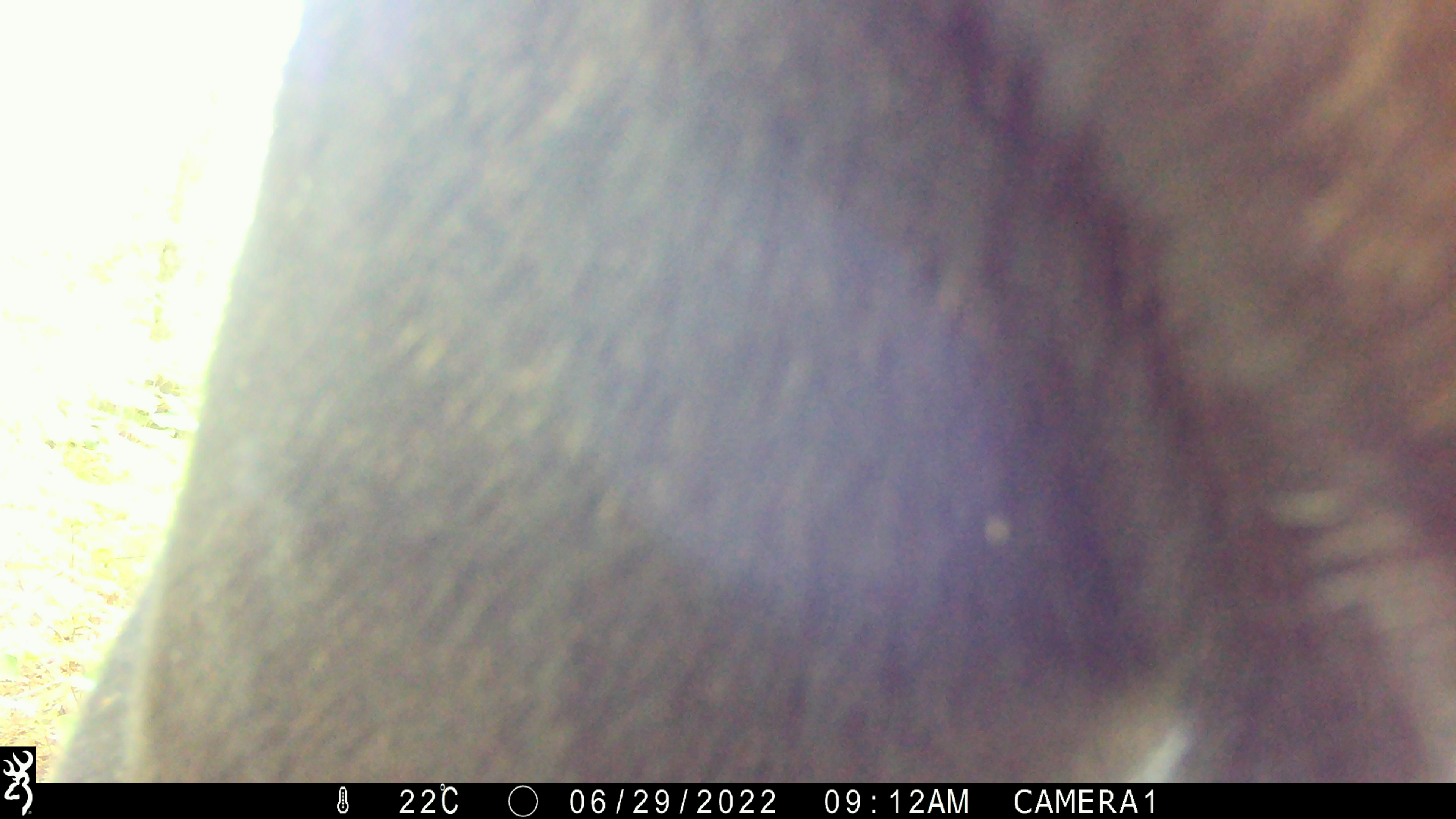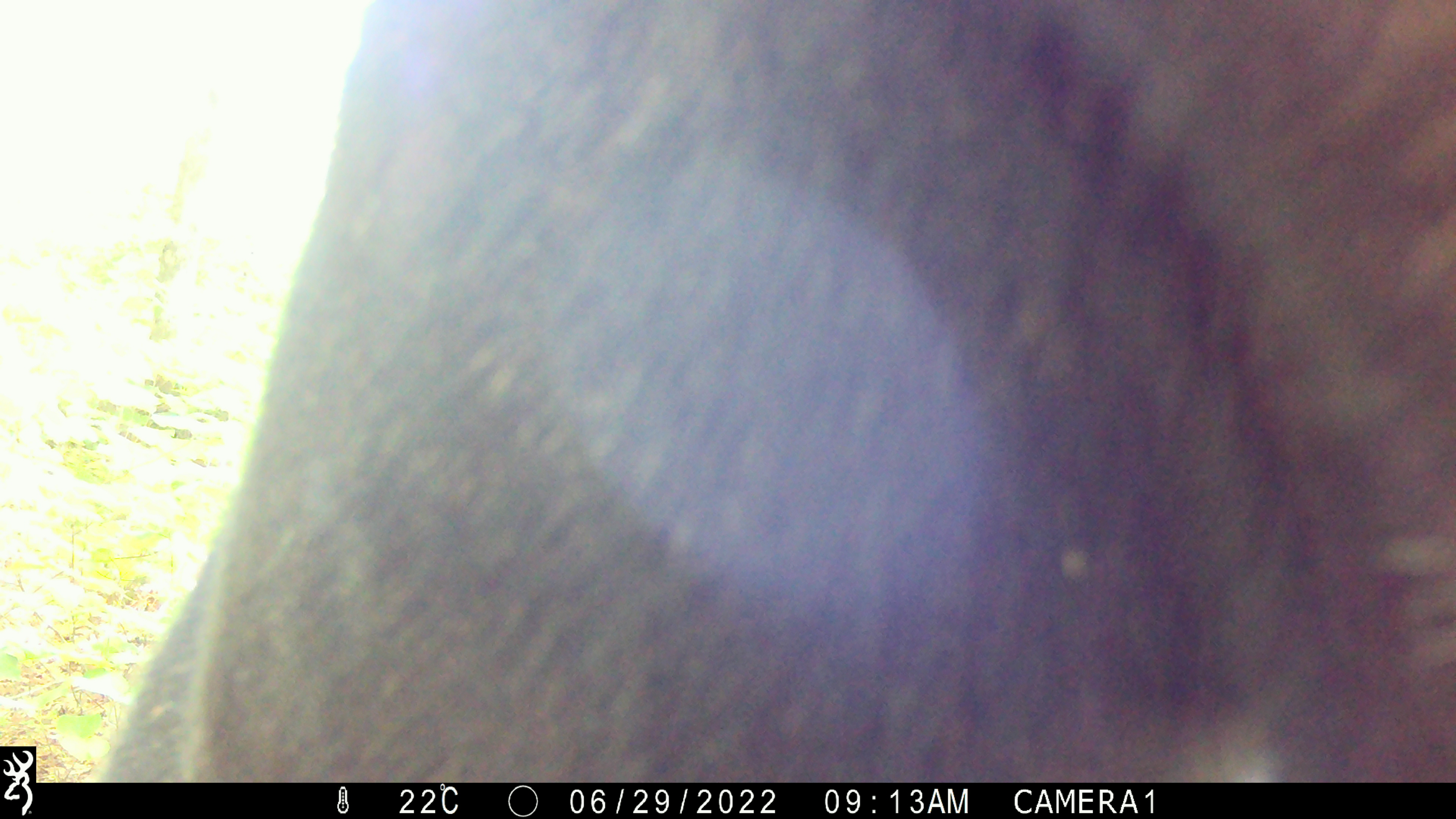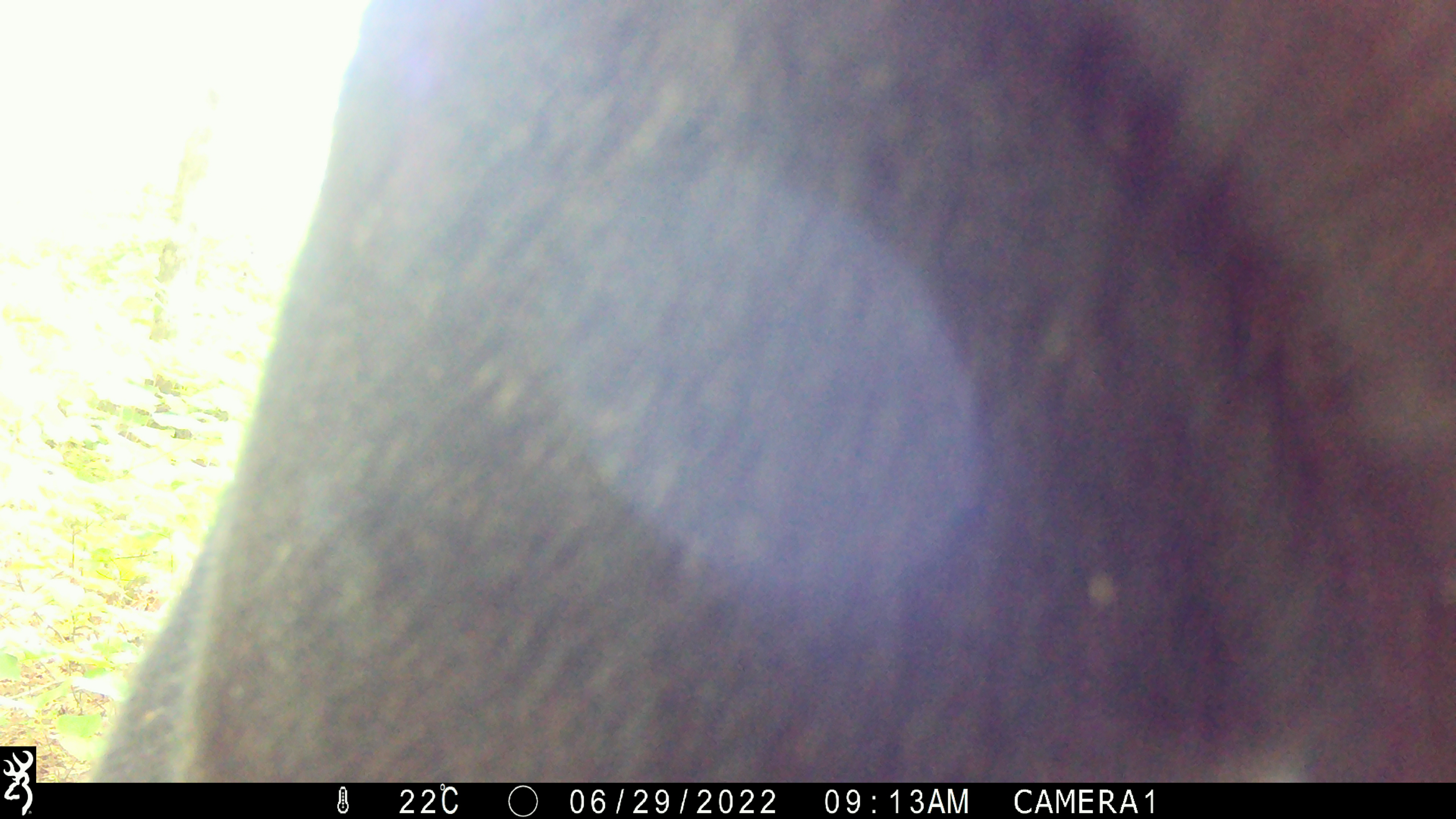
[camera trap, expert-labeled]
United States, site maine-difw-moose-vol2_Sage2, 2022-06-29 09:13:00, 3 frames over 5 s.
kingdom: Animalia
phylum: Chordata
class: Mammalia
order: Artiodactyla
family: Cervidae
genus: Alces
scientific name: Alces alces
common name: moose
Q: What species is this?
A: Moose (Alces alces).